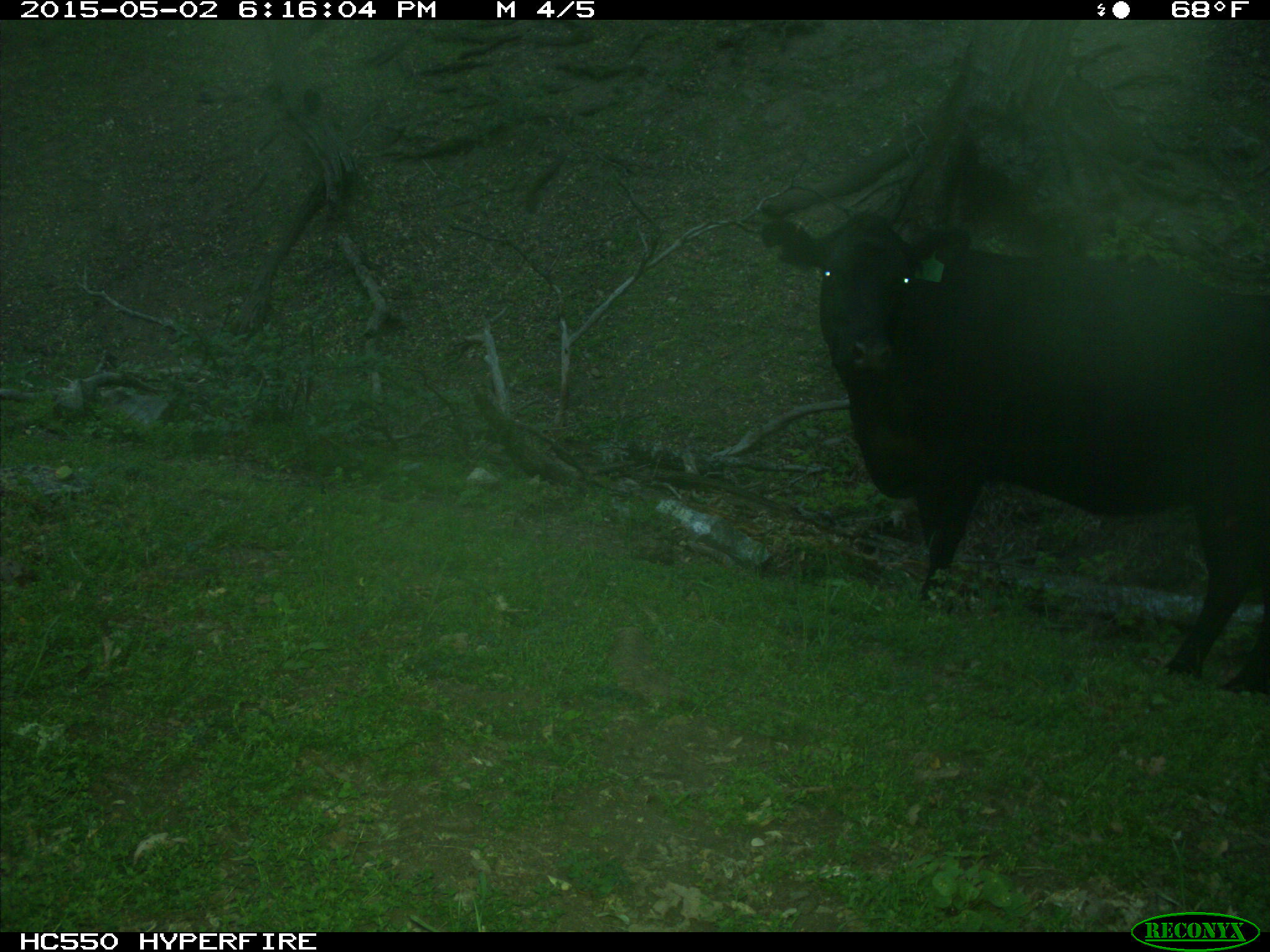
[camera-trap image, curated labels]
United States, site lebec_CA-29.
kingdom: Animalia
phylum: Chordata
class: Mammalia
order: Artiodactyla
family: Bovidae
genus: Bos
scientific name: Bos taurus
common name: domestic cow